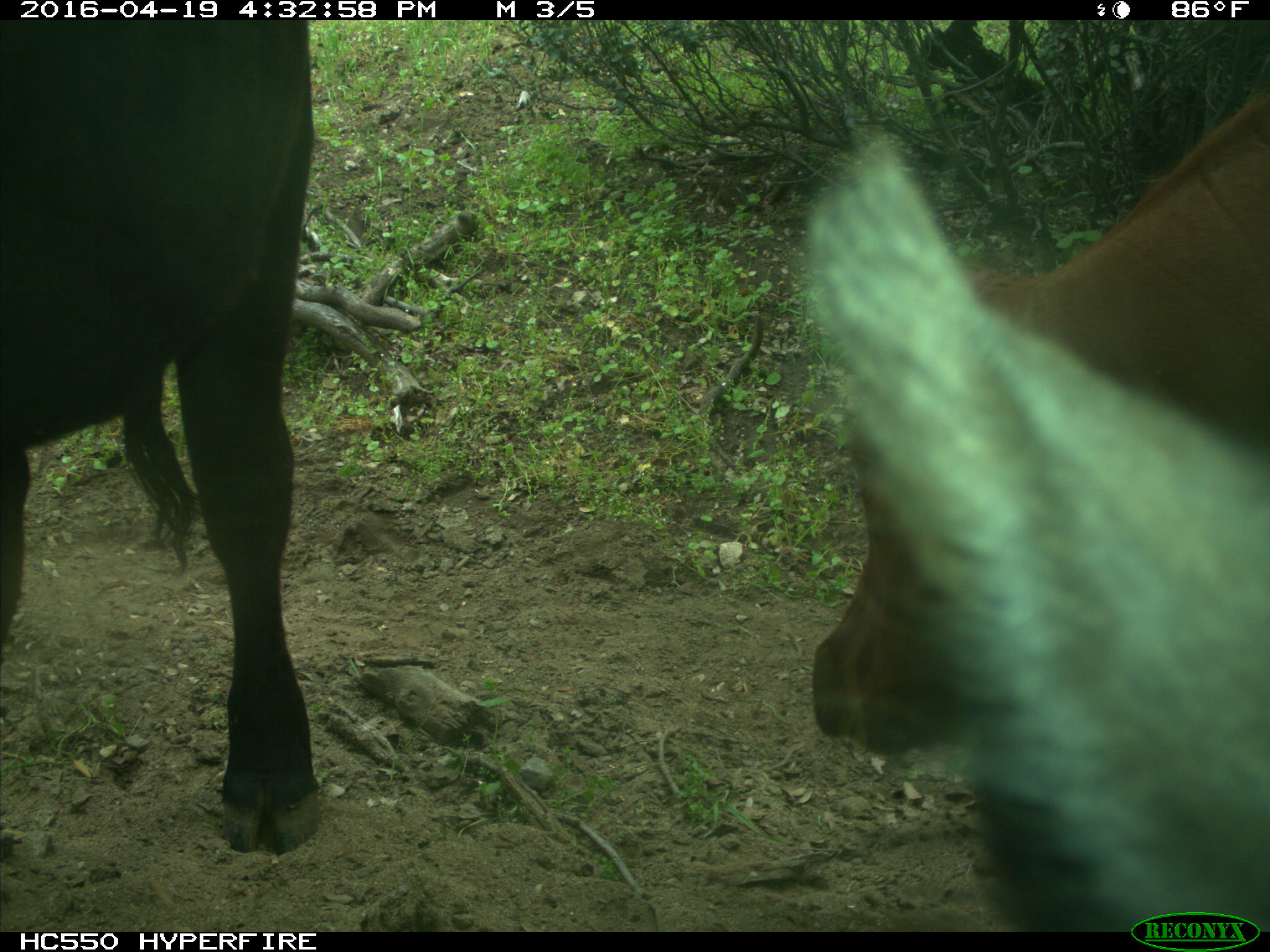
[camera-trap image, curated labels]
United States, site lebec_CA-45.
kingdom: Animalia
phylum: Chordata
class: Mammalia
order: Artiodactyla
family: Bovidae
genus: Bos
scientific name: Bos taurus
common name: domestic cow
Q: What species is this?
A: Bos taurus (domestic cow).